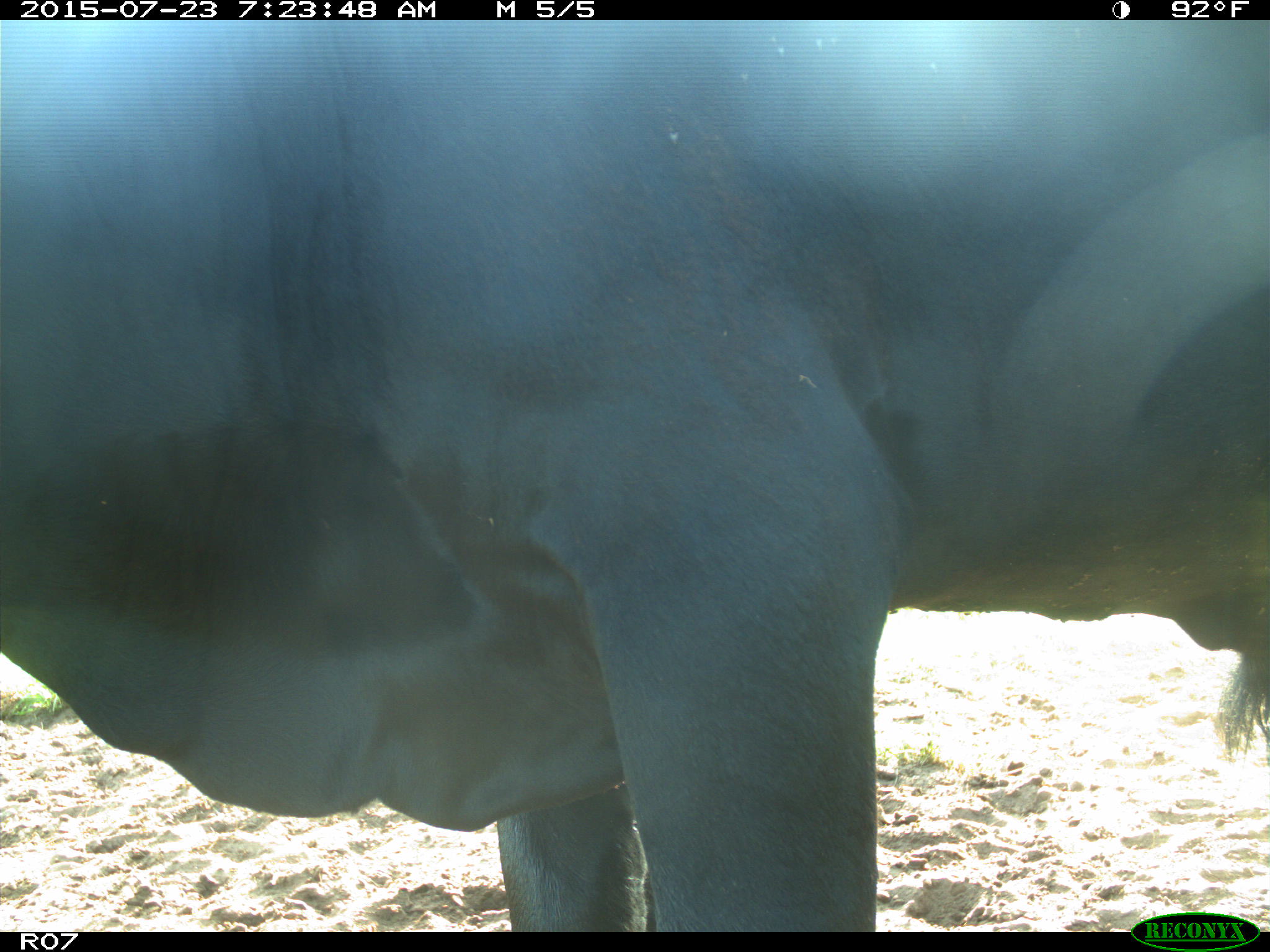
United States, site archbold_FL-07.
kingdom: Animalia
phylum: Chordata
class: Mammalia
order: Artiodactyla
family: Bovidae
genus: Bos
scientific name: Bos taurus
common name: domestic cow